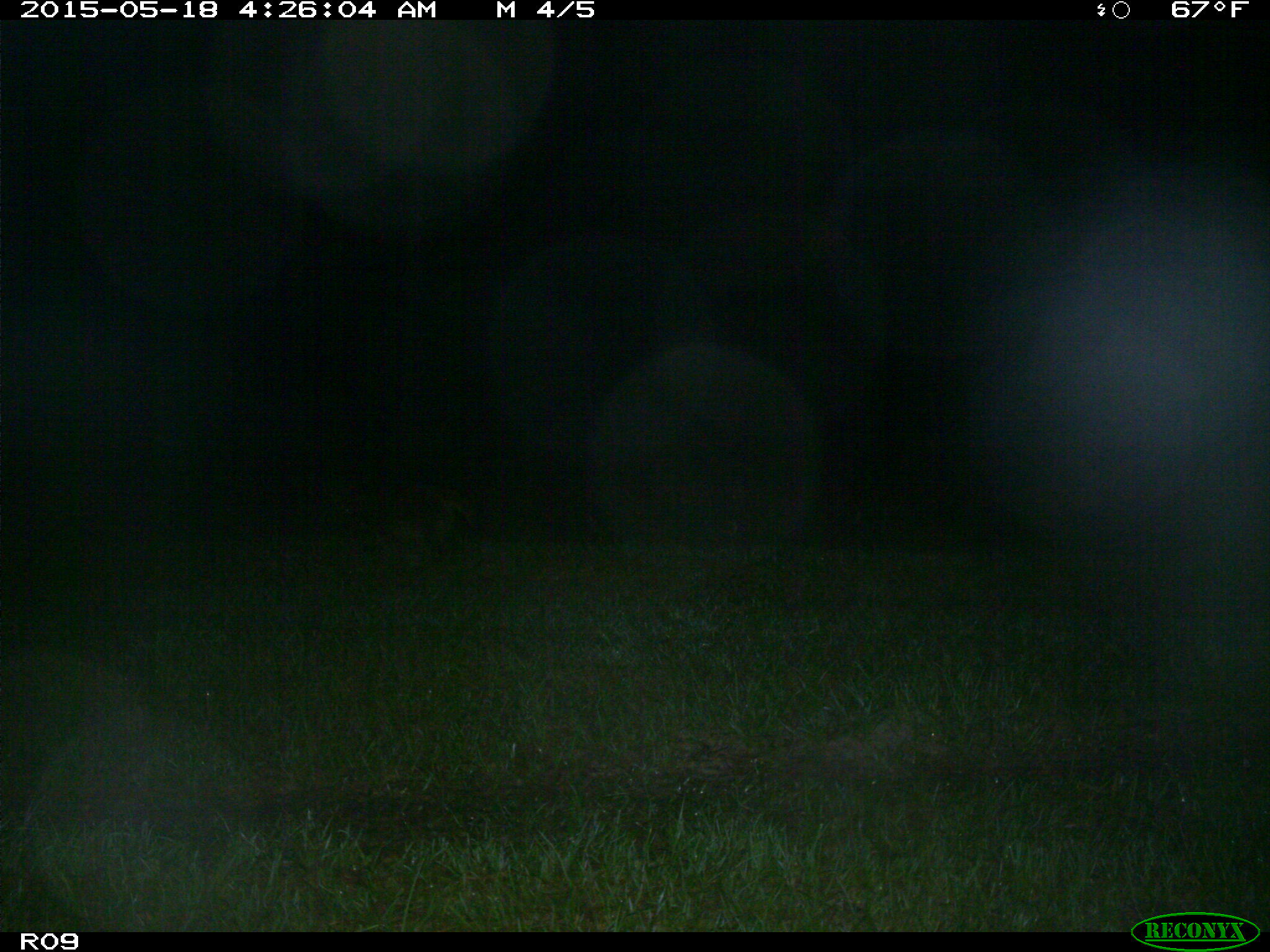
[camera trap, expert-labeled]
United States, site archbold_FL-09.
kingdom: Animalia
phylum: Chordata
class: Mammalia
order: Carnivora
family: Procyonidae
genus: Procyon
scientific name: Procyon lotor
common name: common raccoon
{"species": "Procyon lotor (common raccoon)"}